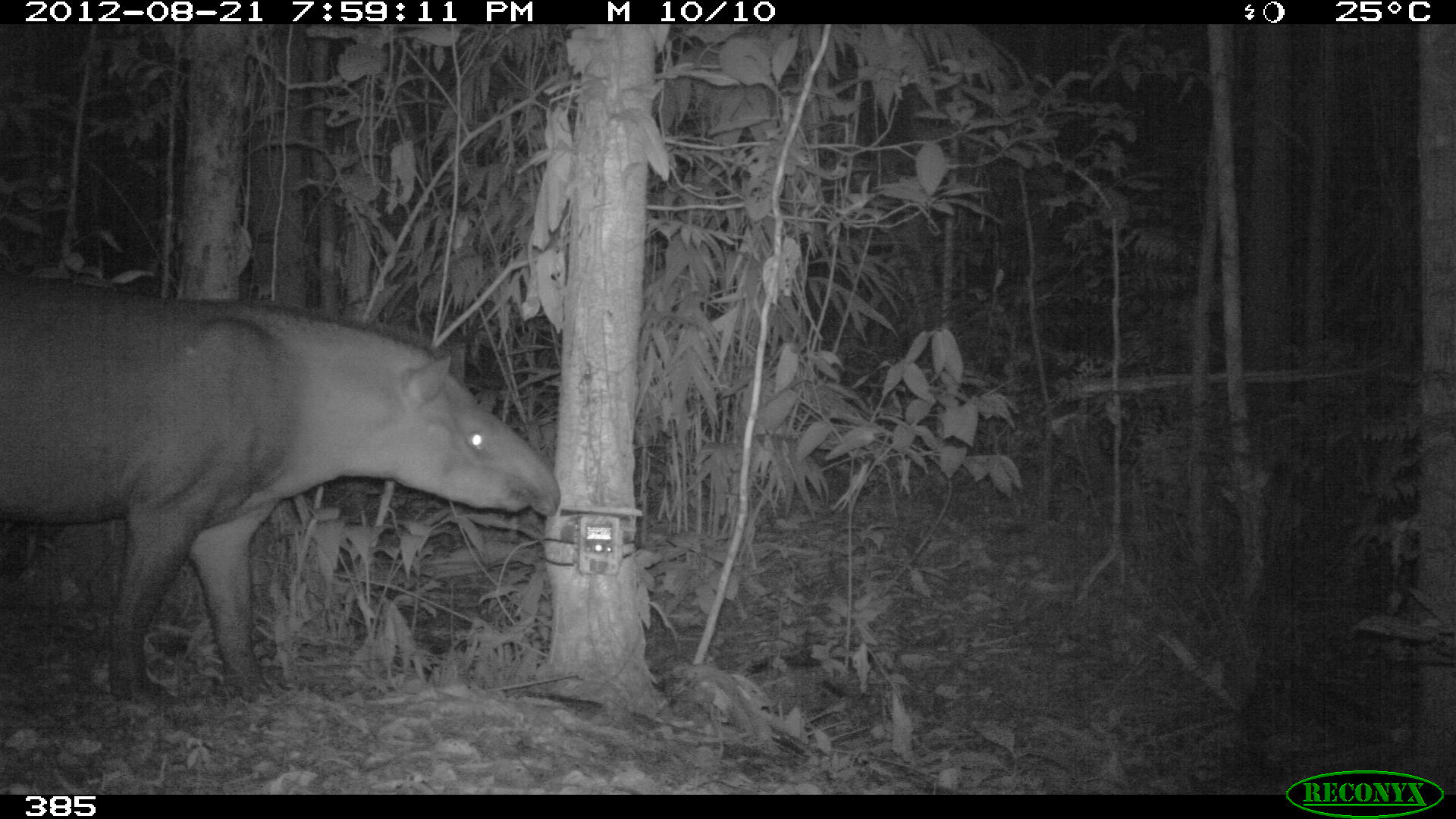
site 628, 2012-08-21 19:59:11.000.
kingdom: Animalia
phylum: Chordata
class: Mammalia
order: Perissodactyla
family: Tapiridae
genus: Tapirus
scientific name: Tapirus terrestris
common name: south american tapir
Tapirus terrestris (south american tapir).